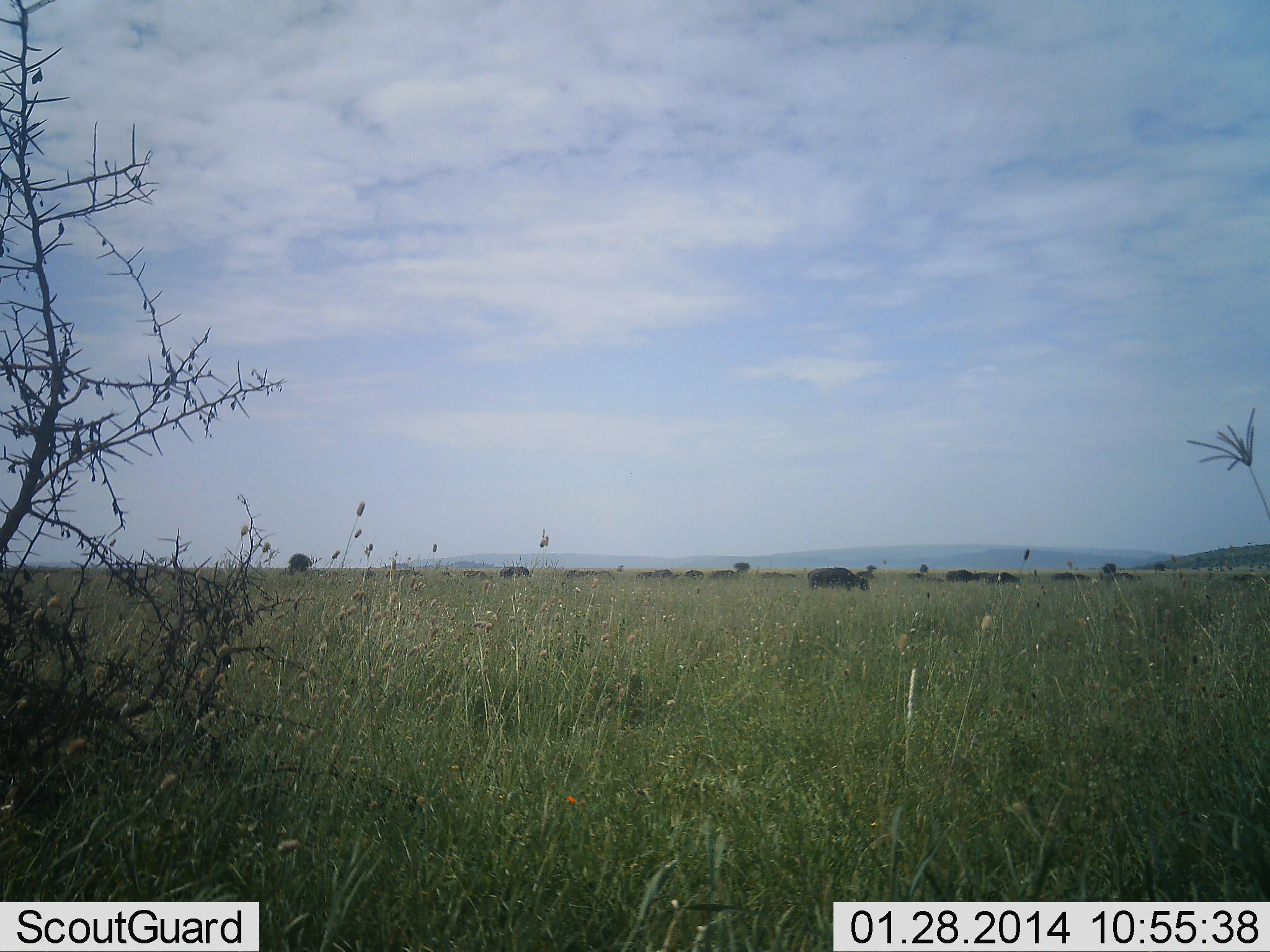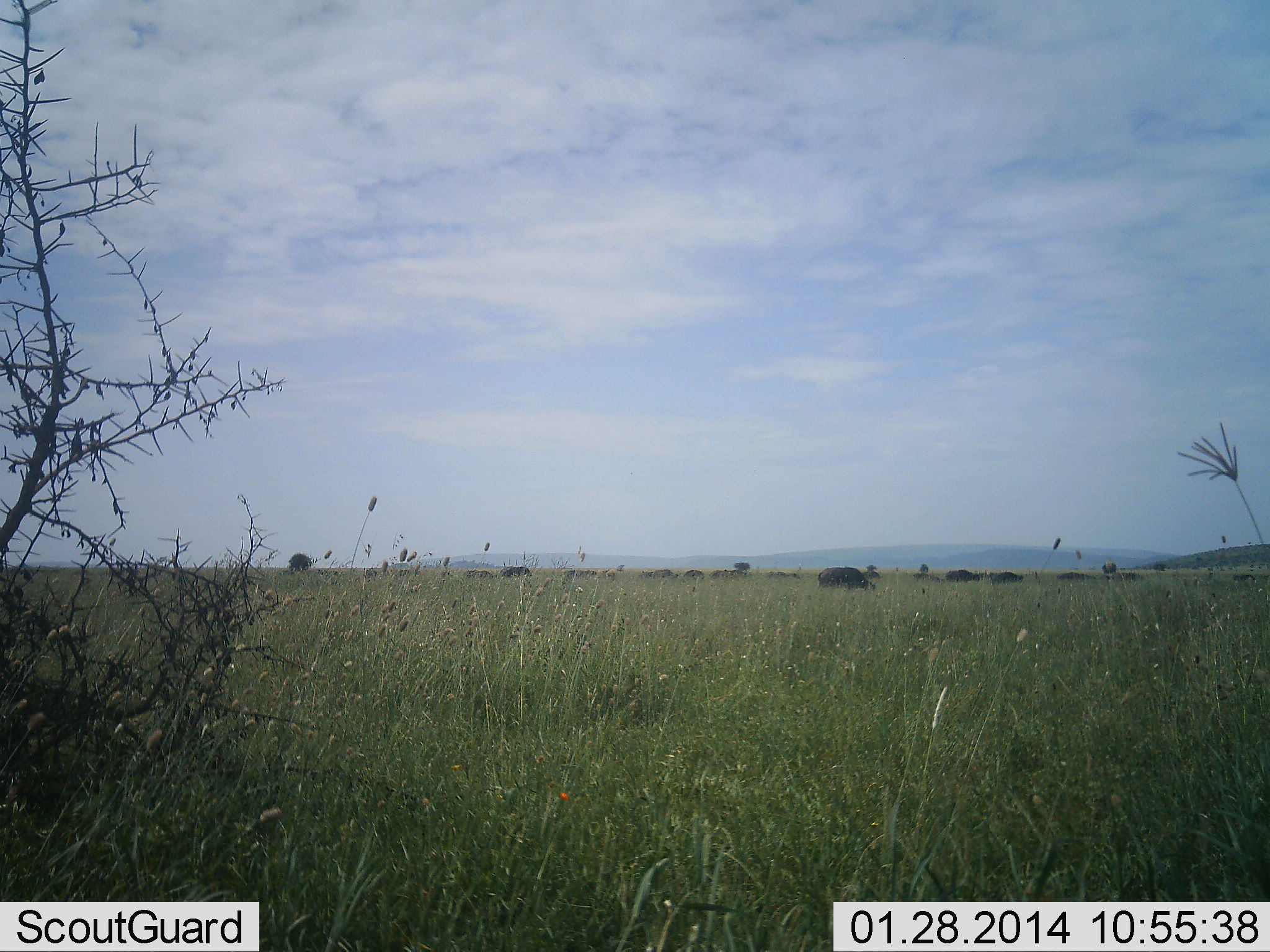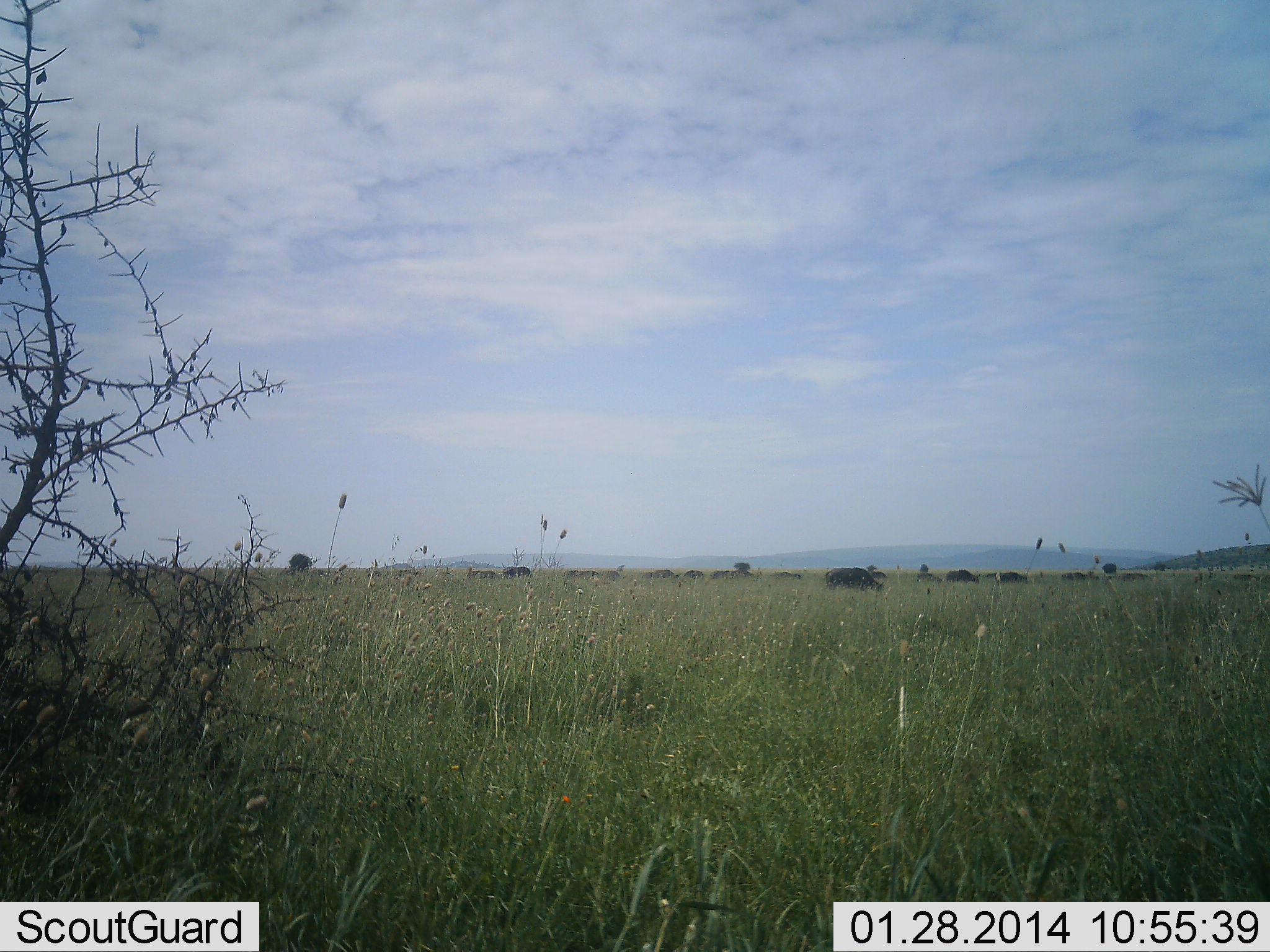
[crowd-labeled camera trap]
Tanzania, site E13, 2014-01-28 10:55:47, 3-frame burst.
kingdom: Animalia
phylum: Chordata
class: Mammalia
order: Artiodactyla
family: Bovidae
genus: Connochaetes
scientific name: Connochaetes taurinus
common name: blue wildebeest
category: wildebeest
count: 10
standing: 0%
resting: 0%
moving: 50%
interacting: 0%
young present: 0%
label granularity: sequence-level